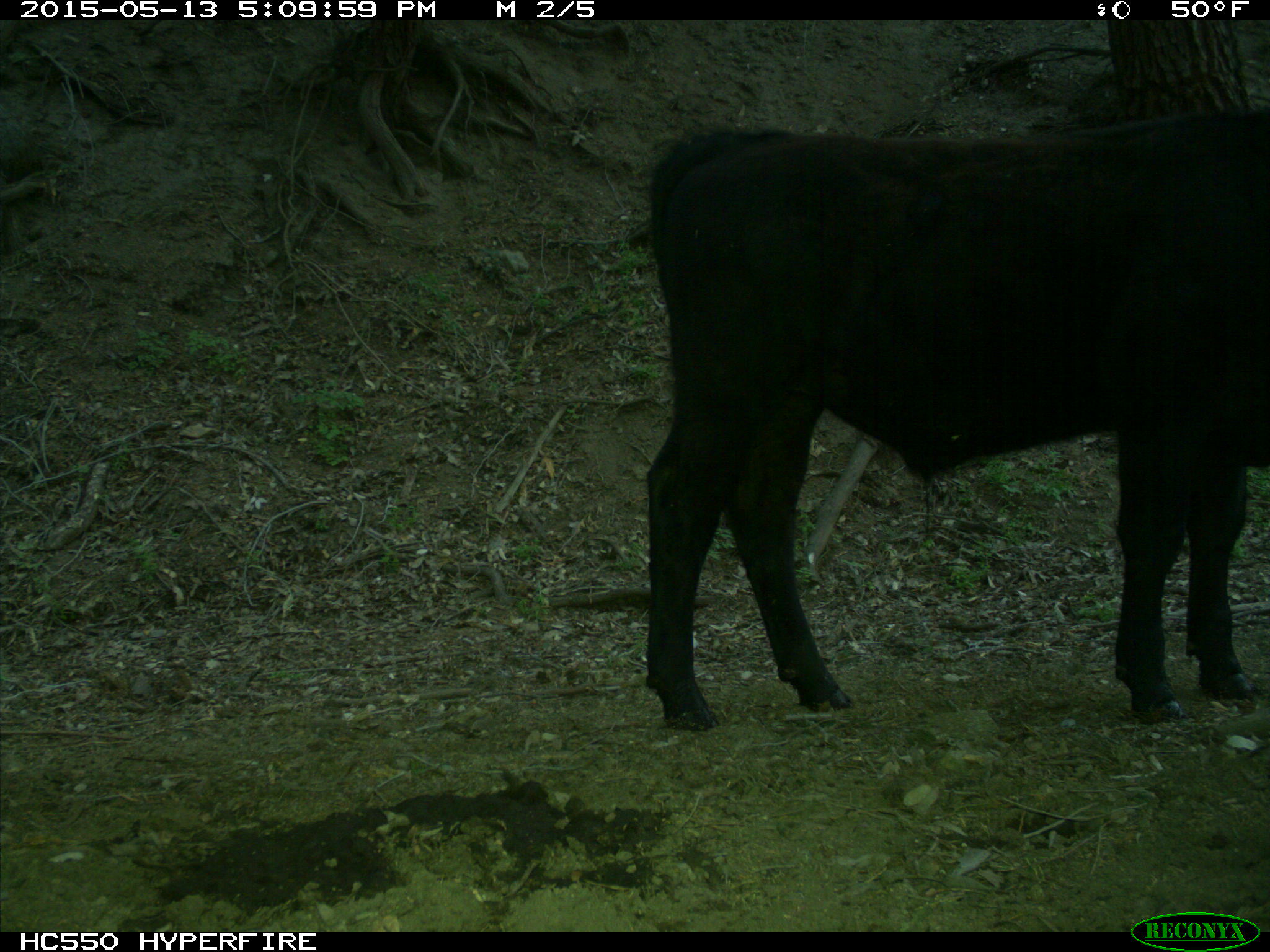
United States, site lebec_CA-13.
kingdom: Animalia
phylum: Chordata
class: Mammalia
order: Artiodactyla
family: Bovidae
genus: Bos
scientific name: Bos taurus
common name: domestic cow